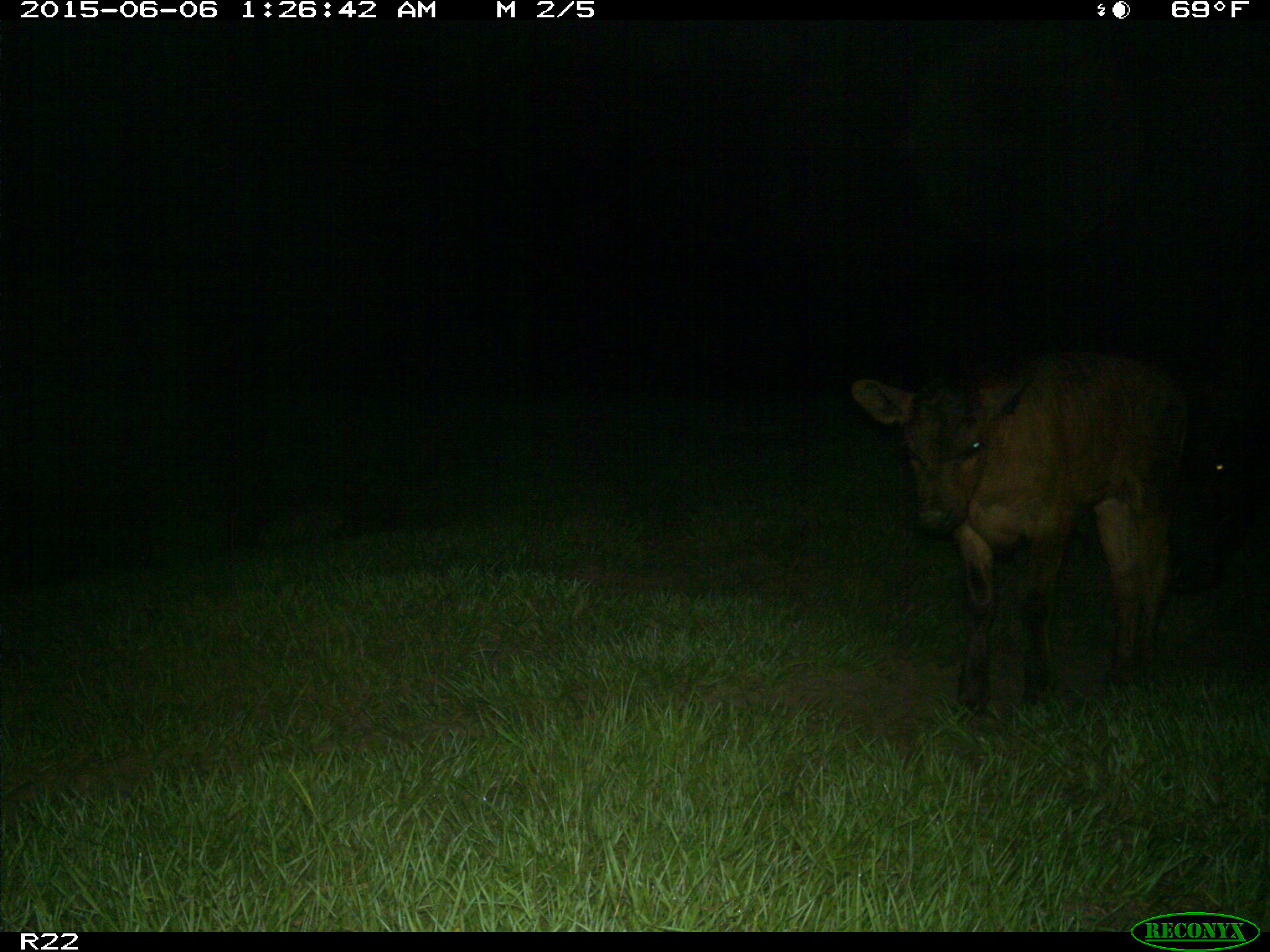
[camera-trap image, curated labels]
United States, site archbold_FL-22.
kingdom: Animalia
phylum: Chordata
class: Mammalia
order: Artiodactyla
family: Bovidae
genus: Bos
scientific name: Bos taurus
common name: domestic cow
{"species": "Bos taurus (domestic cow)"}